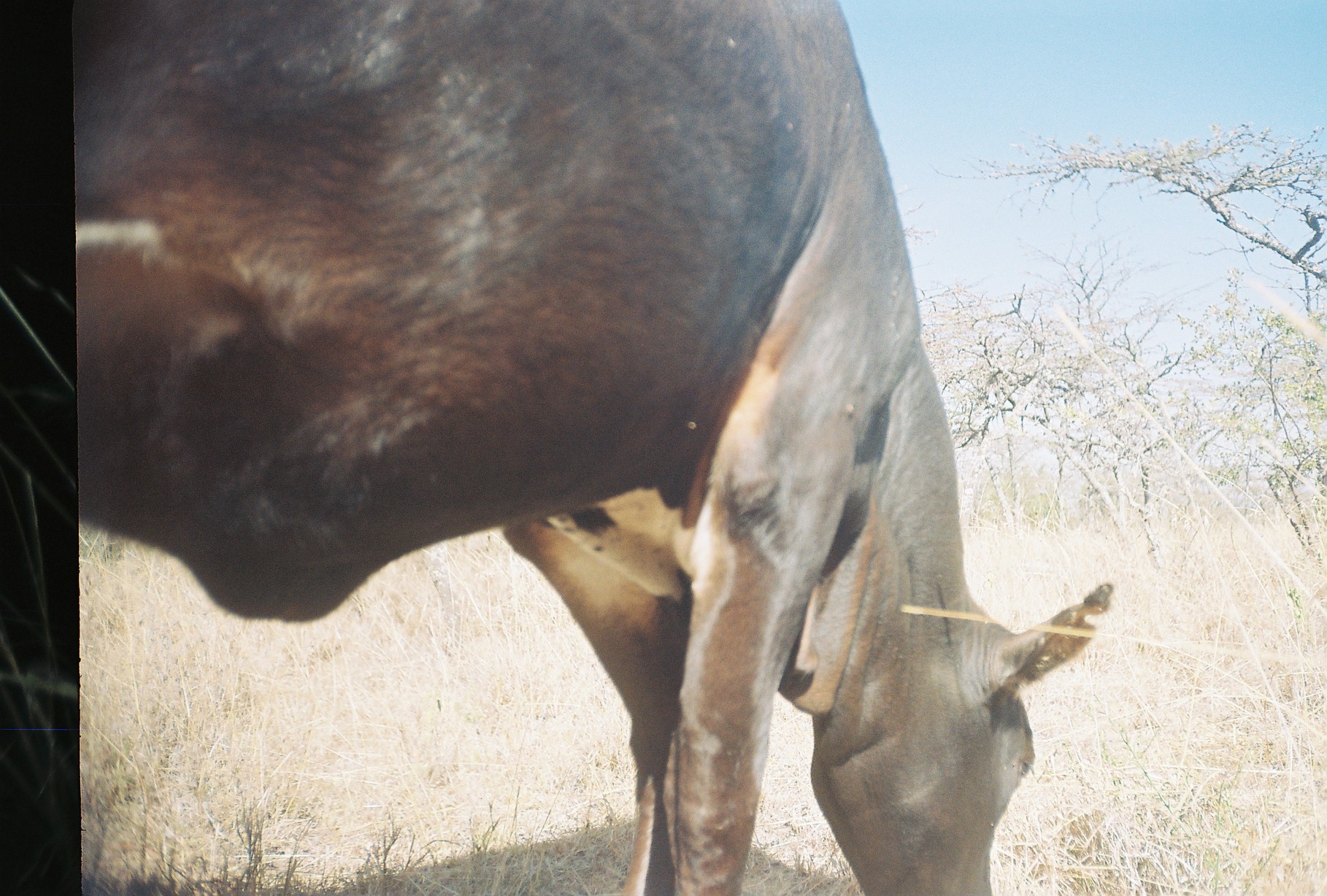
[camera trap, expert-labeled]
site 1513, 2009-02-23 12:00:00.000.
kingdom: Animalia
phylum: Chordata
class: Mammalia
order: Artiodactyla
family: Bovidae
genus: Bos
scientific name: Bos taurus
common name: domestic cattle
Bos taurus (domestic cattle), count 1.